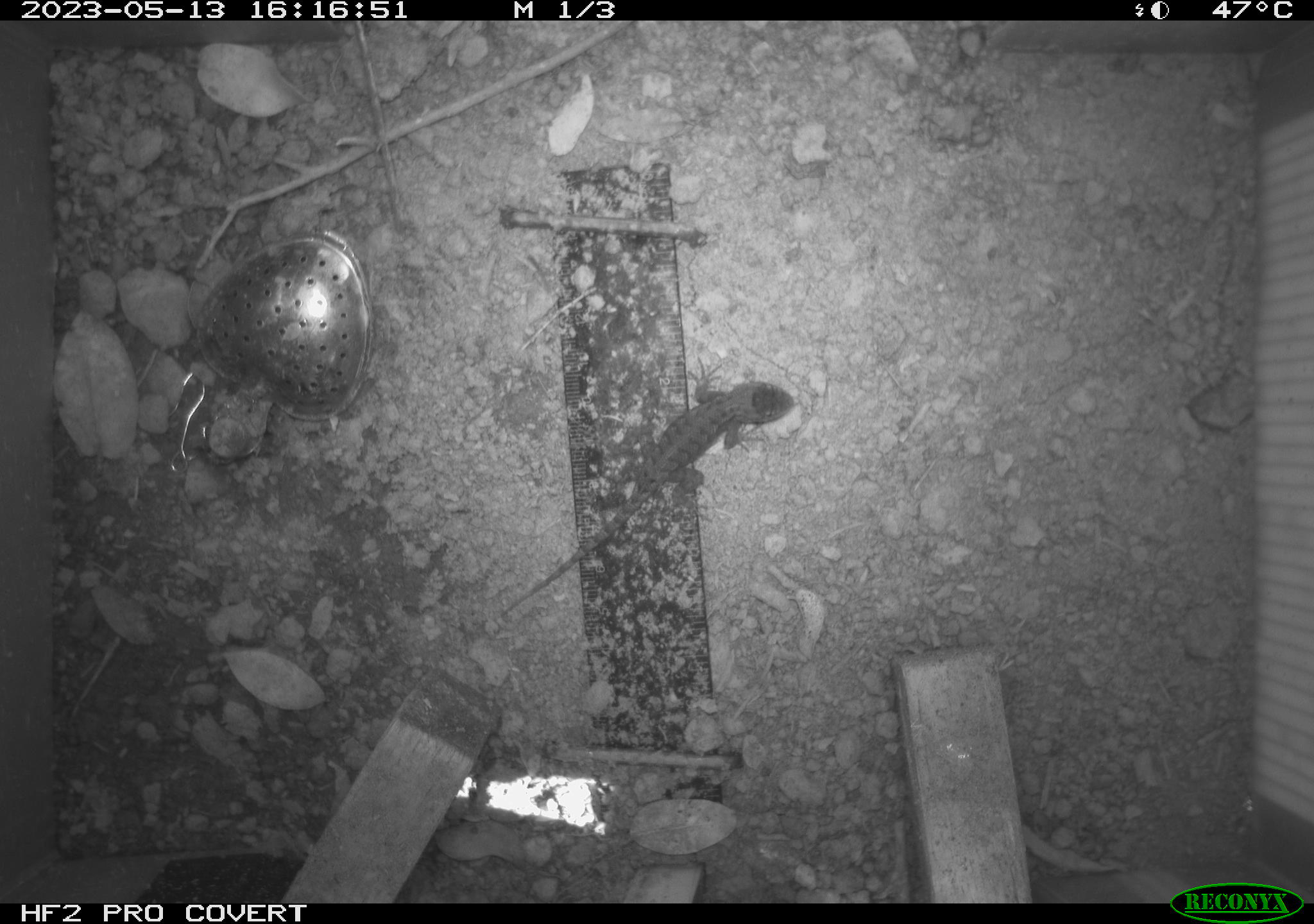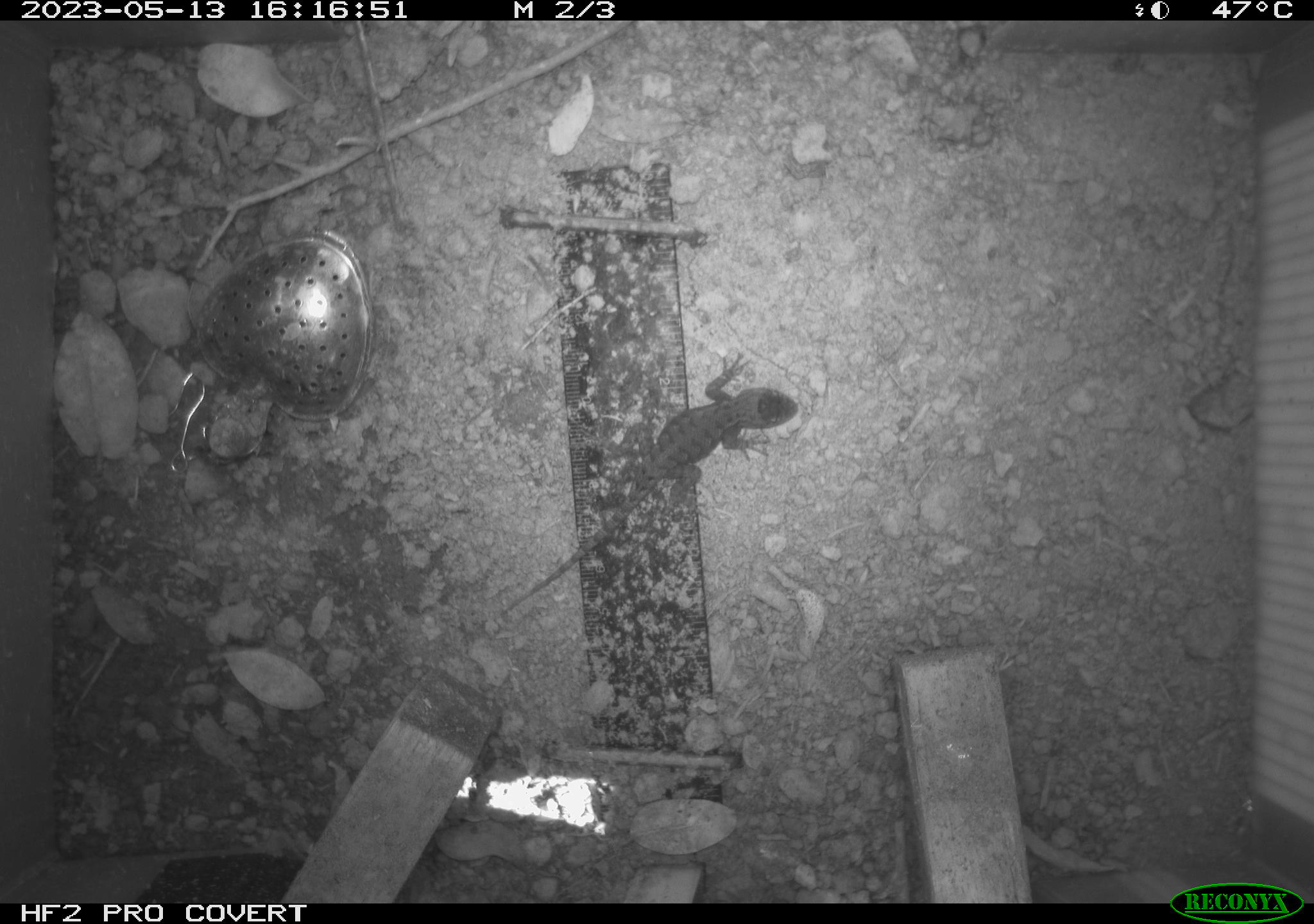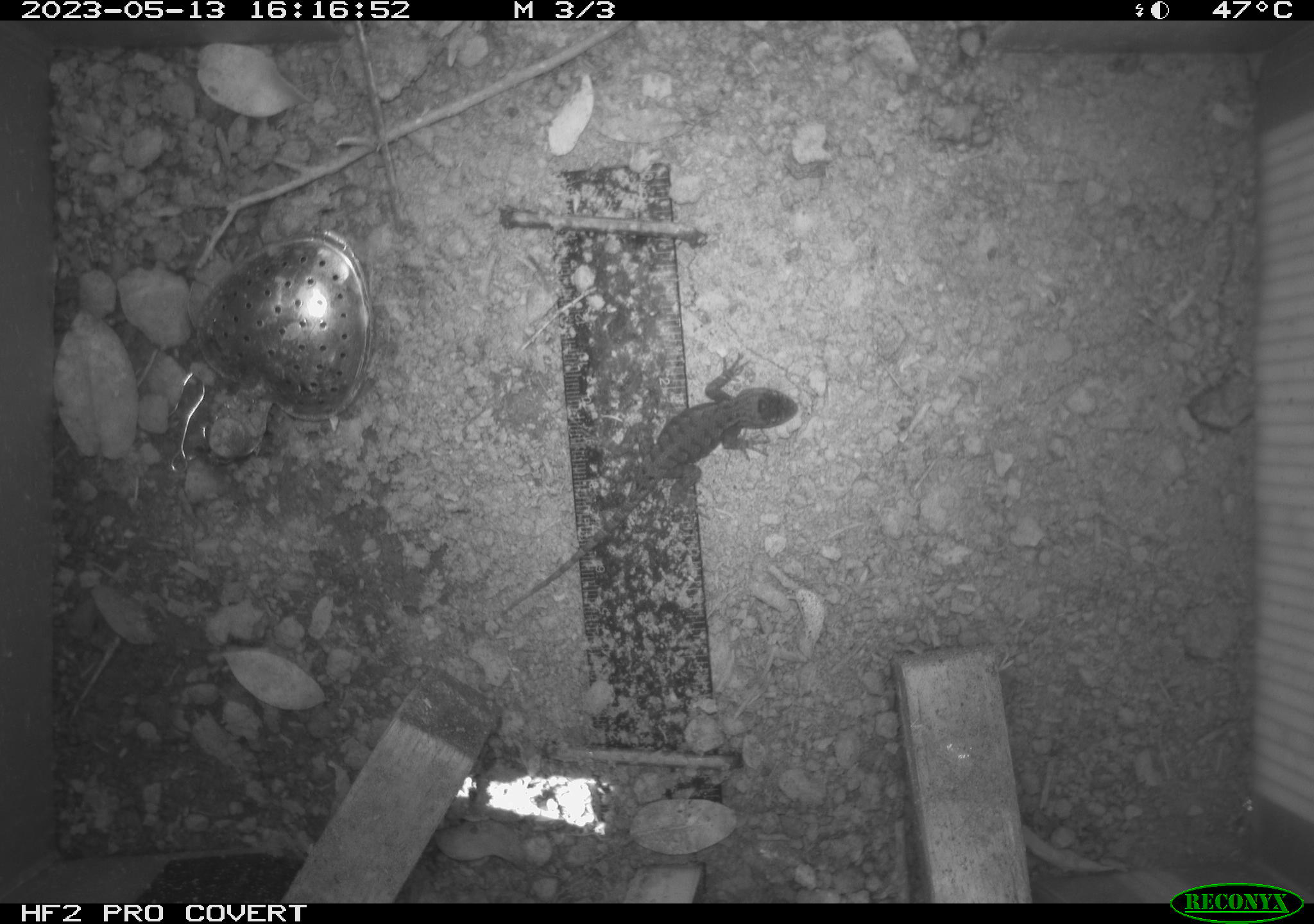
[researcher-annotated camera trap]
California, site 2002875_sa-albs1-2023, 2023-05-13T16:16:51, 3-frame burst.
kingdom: Animalia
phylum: Chordata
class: Reptilia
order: Squamata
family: Phrynosomatidae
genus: Sceloporus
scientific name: Sceloporus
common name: spiny lizards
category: sceloporus species